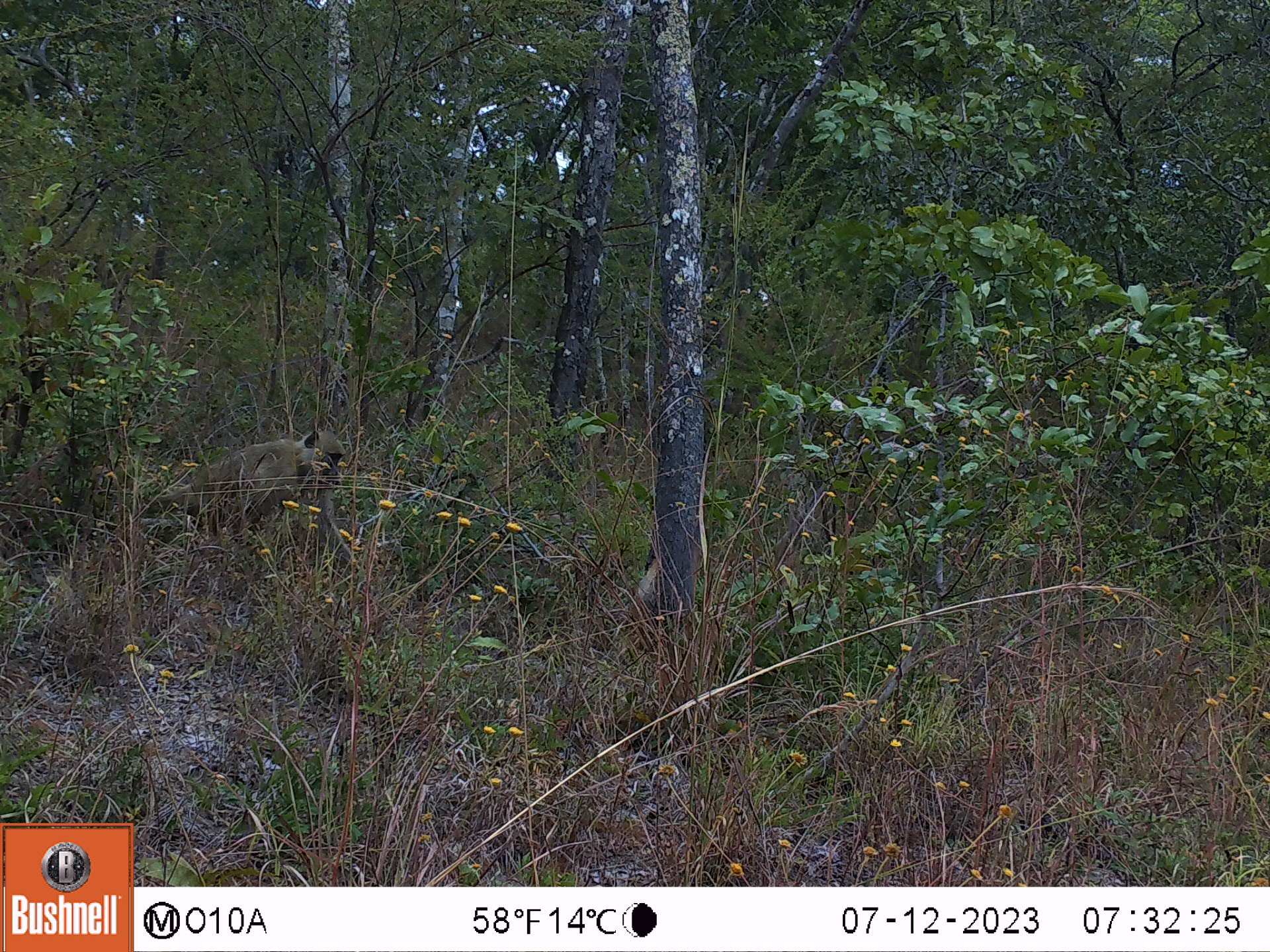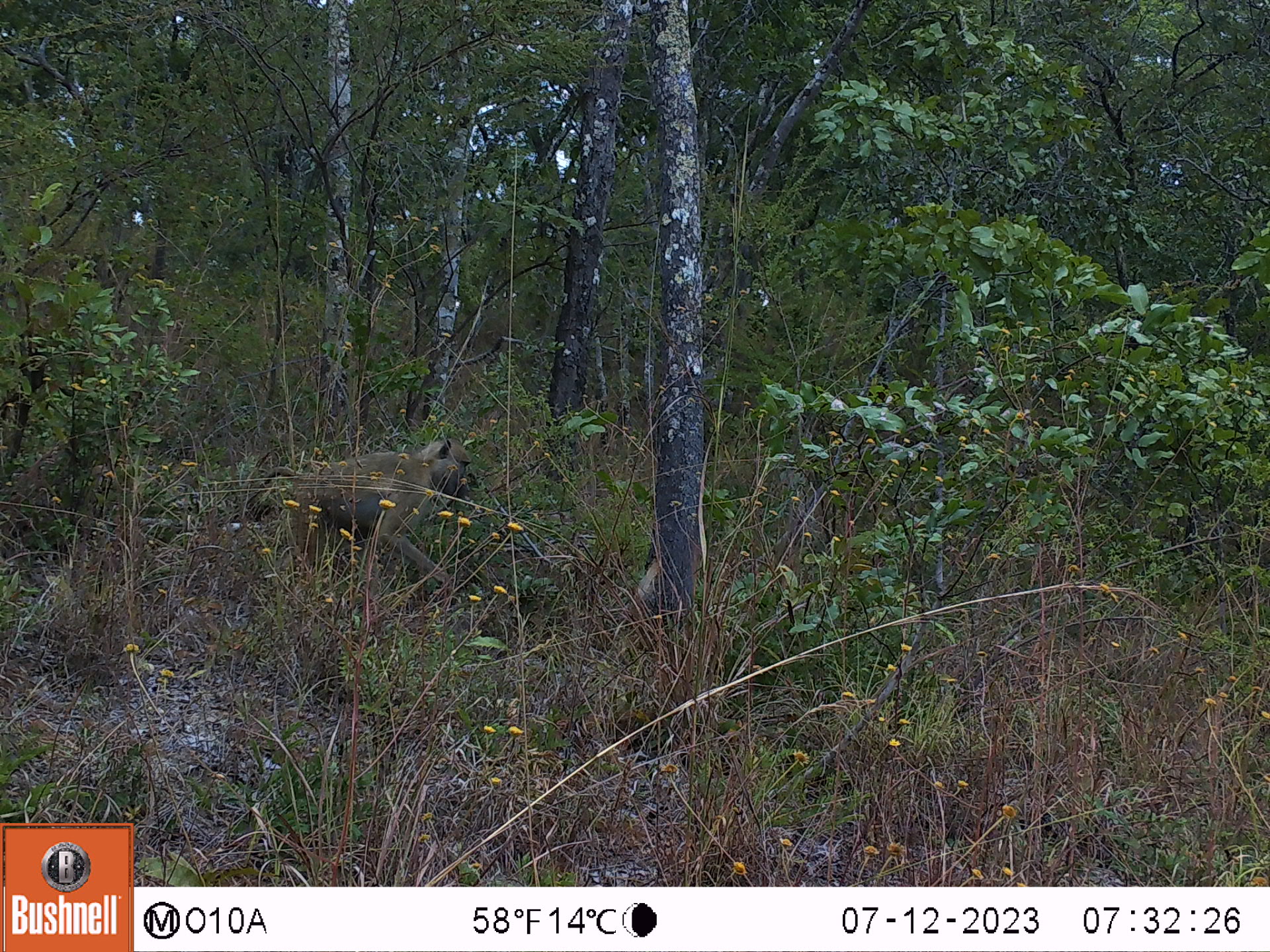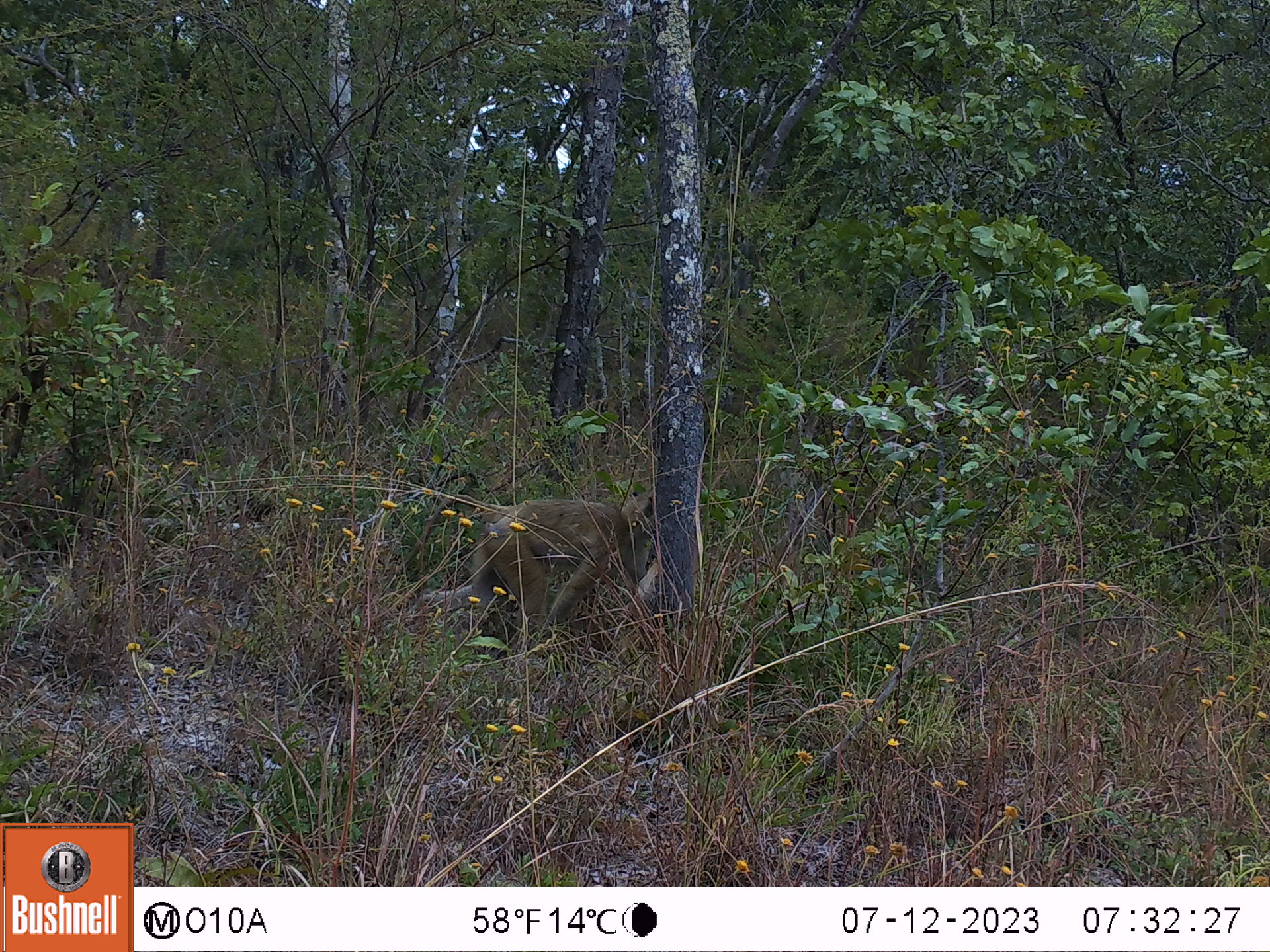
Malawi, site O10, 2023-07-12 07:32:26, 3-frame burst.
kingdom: Animalia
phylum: Chordata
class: Mammalia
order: Primates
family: Cercopithecidae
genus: Papio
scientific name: Papio cynocephalus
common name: yellow baboon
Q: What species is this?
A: Yellow baboon (Papio cynocephalus).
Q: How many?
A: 1.